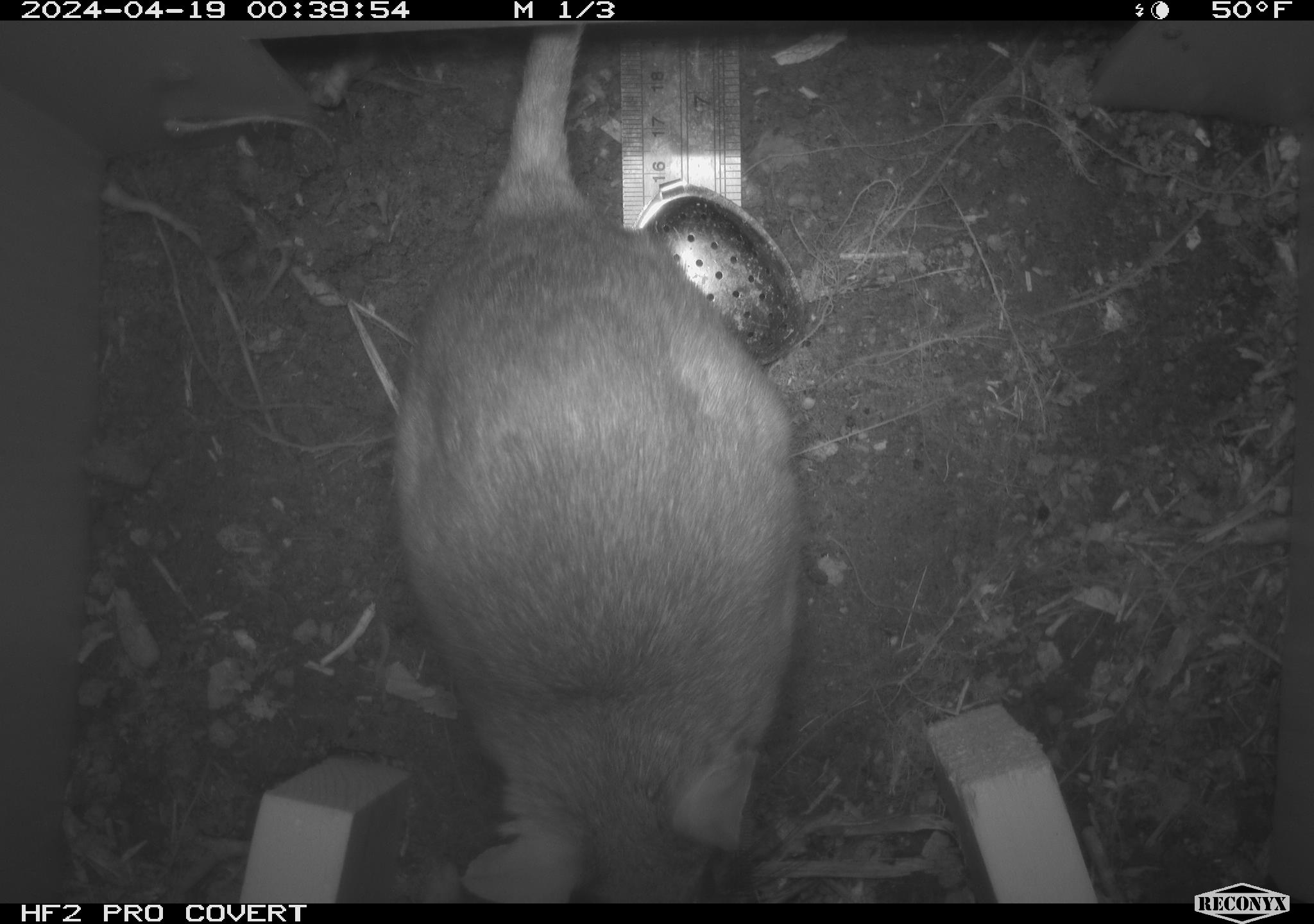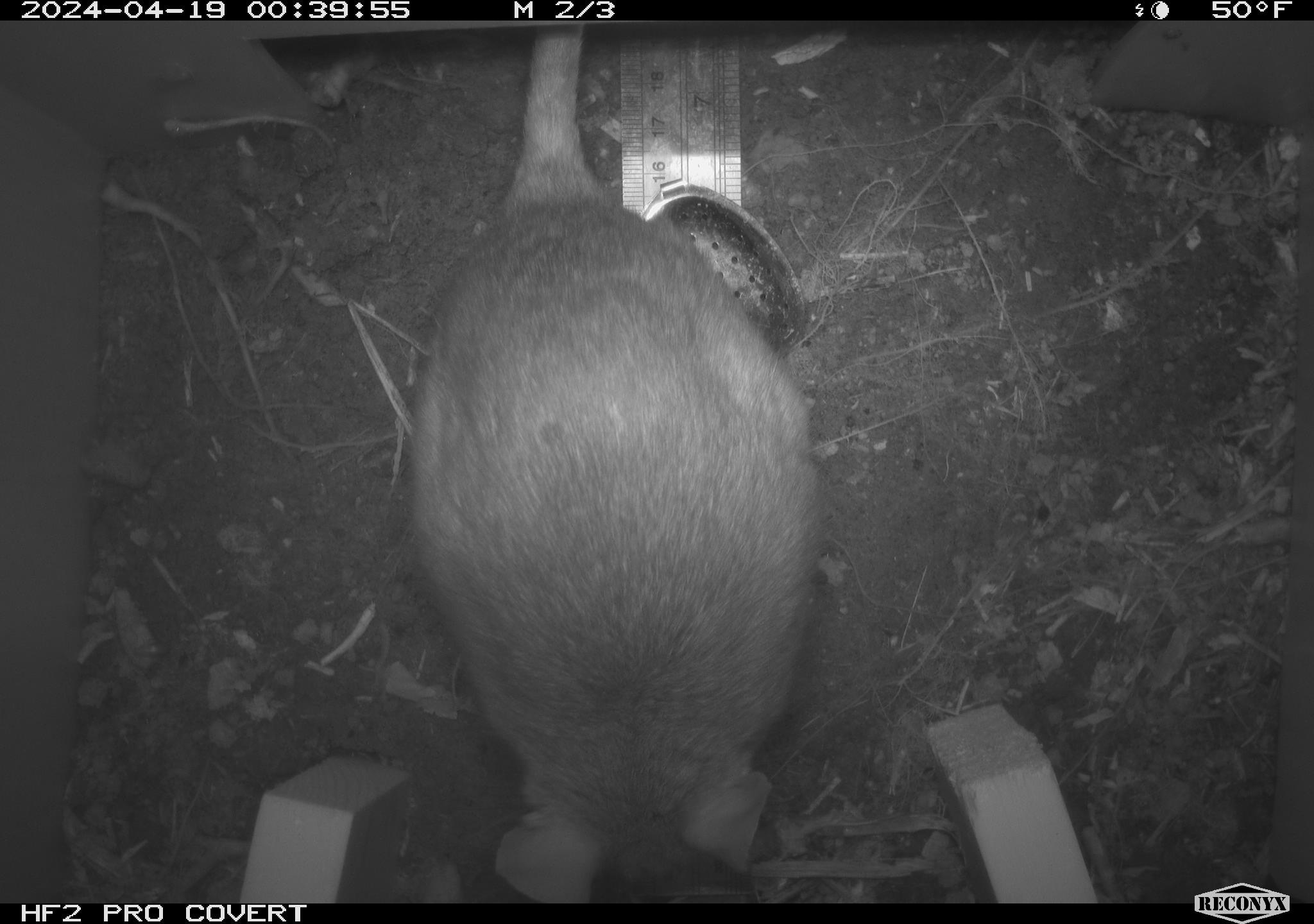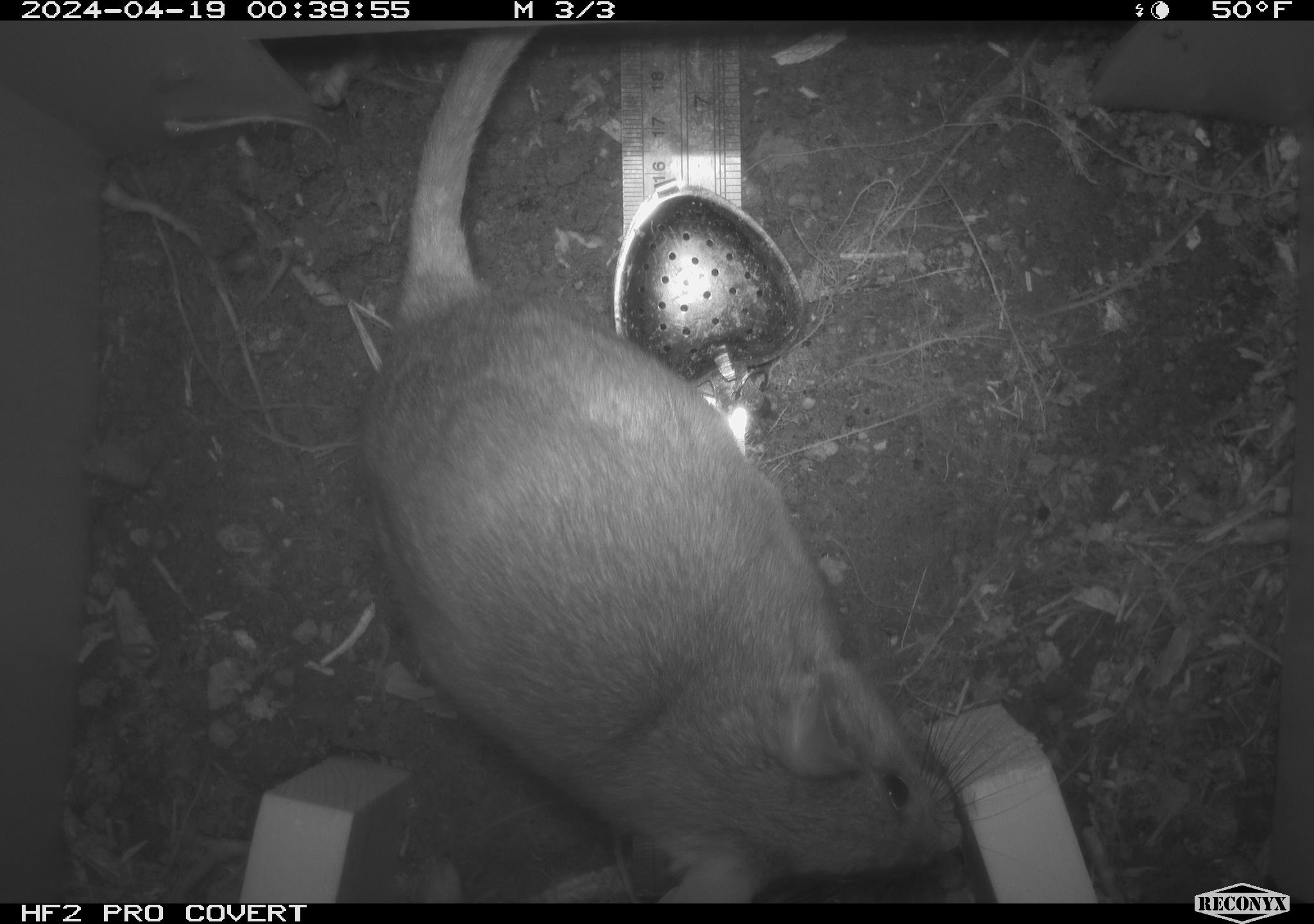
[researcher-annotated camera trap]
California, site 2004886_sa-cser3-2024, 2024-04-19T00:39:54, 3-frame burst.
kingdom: Animalia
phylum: Chordata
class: Mammalia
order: Rodentia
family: Muridae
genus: Rattus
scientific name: Rattus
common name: rat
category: rattus species